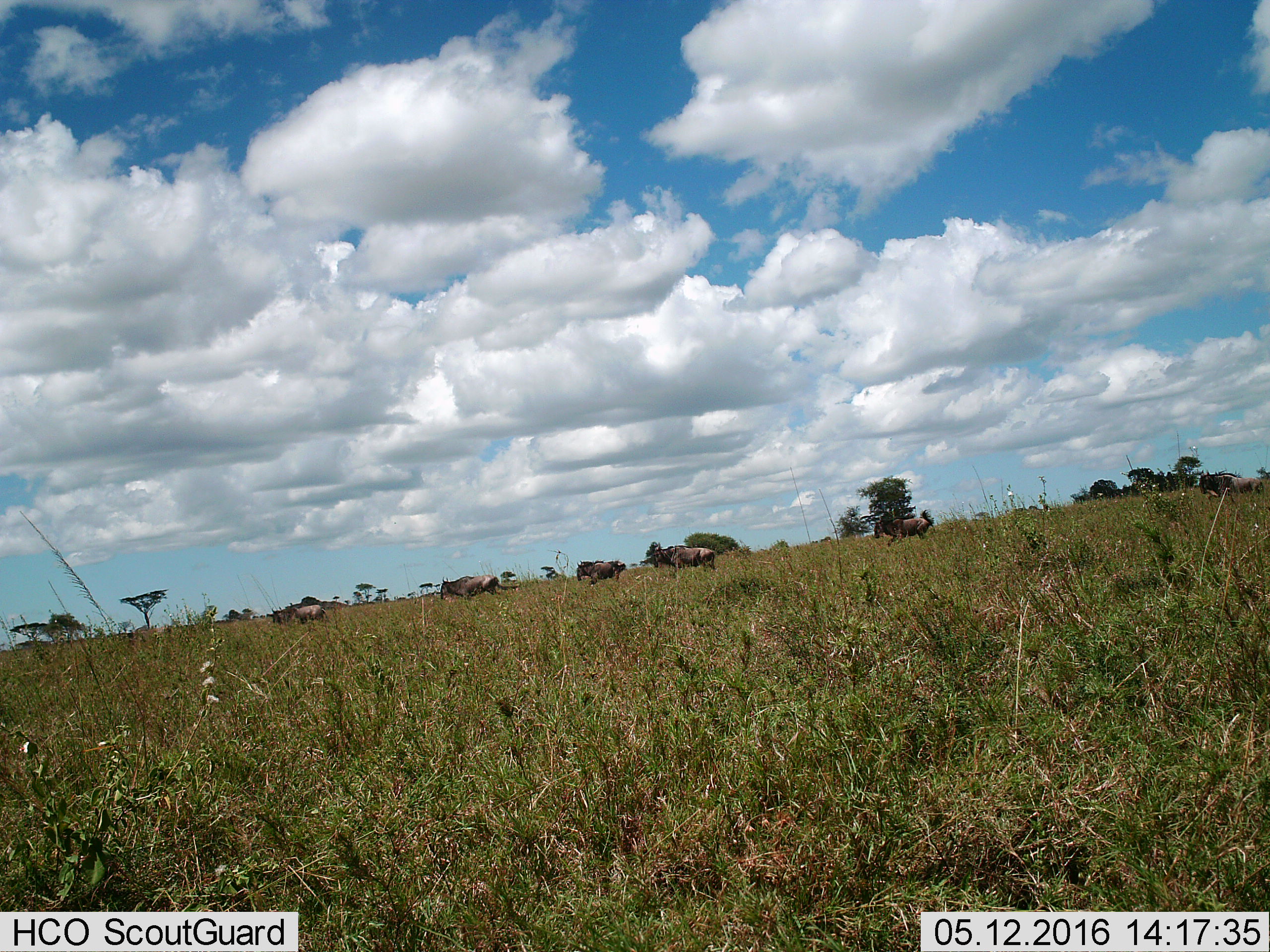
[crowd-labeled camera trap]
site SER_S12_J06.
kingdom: Animalia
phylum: Chordata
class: Mammalia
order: Artiodactyla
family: Bovidae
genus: Connochaetes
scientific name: Connochaetes taurinus taurinus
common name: blue wildebeest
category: wildebeestblue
Wildebeestblue (blue wildebeest) (Connochaetes taurinus taurinus), count 7. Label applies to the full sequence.